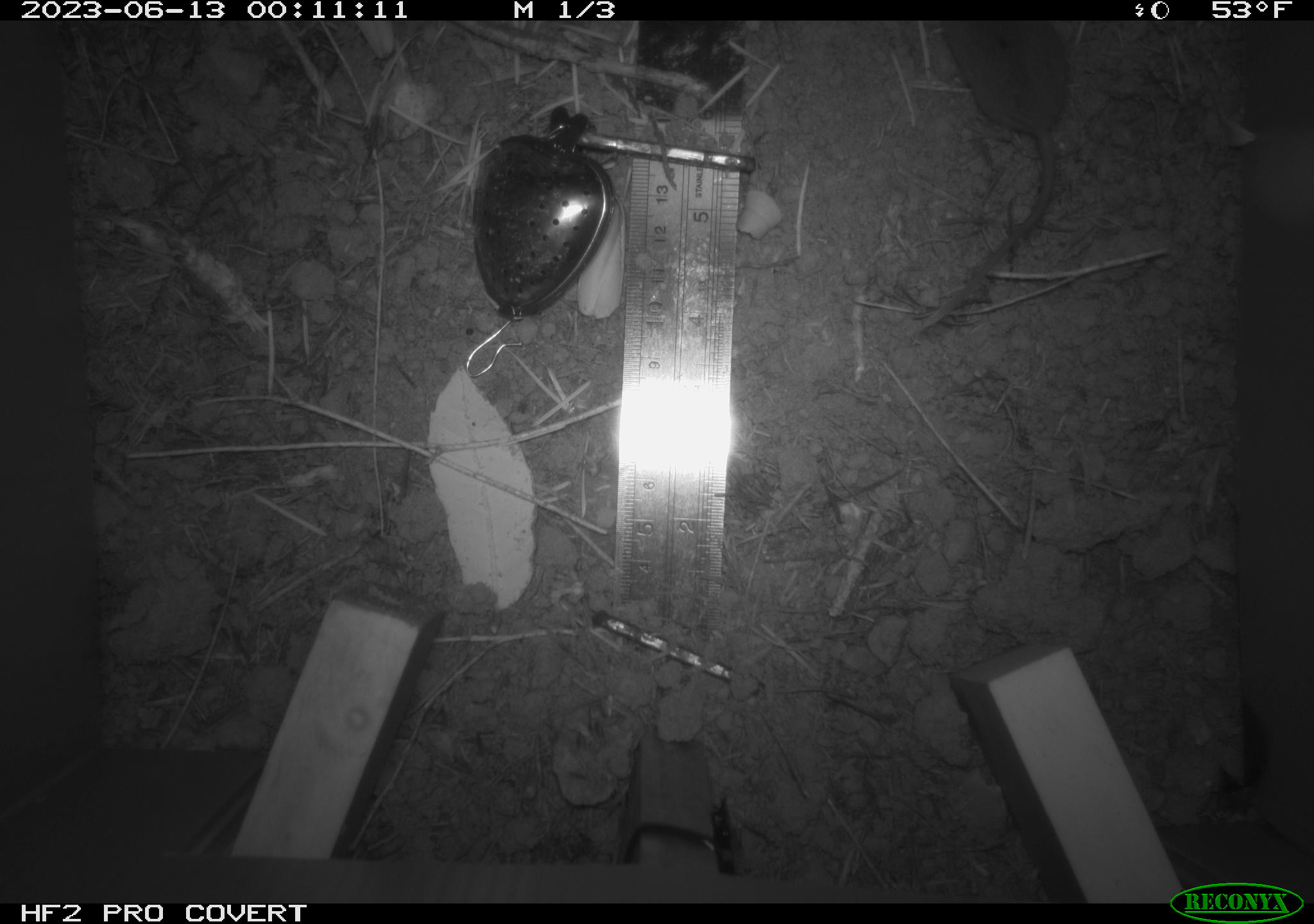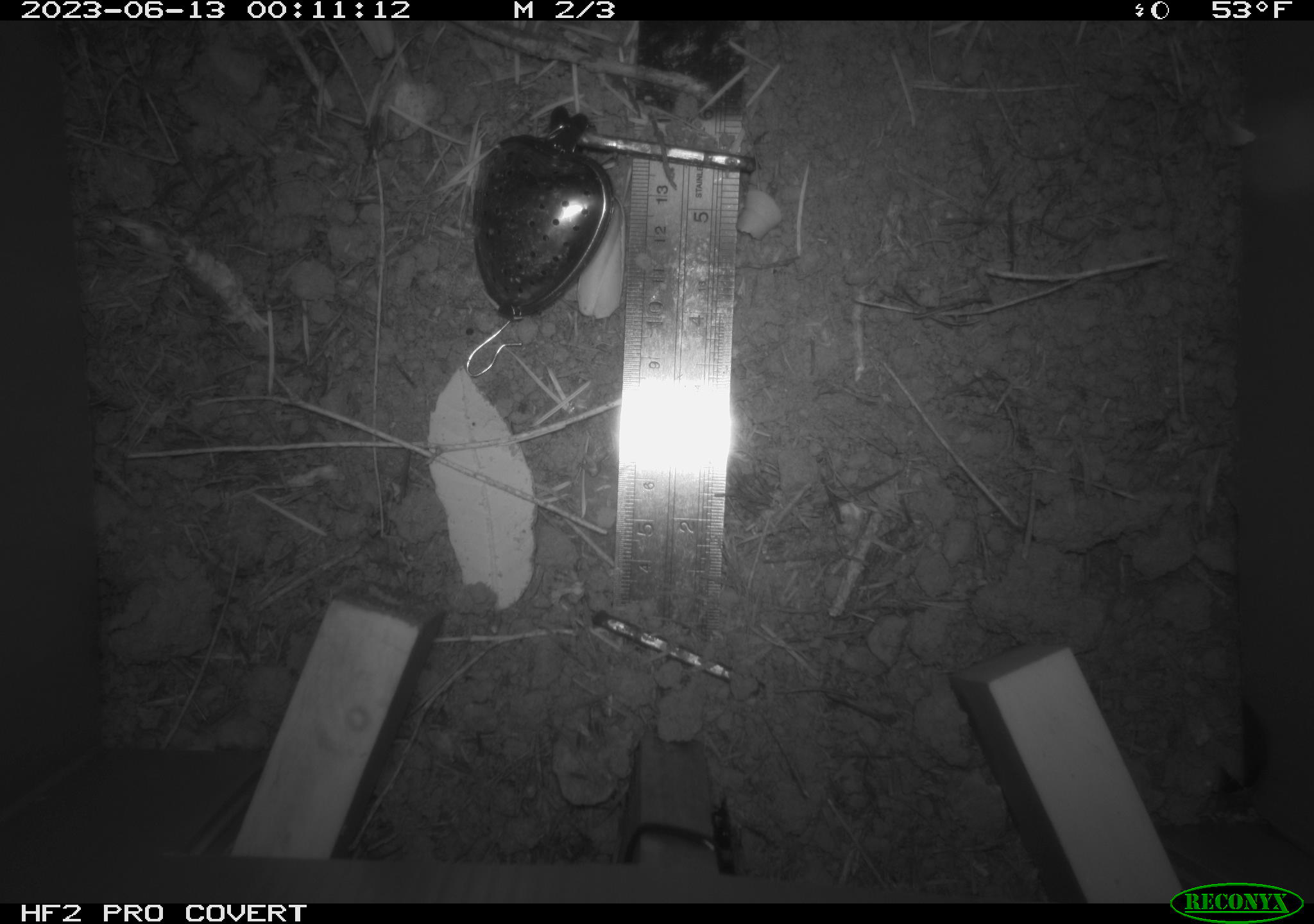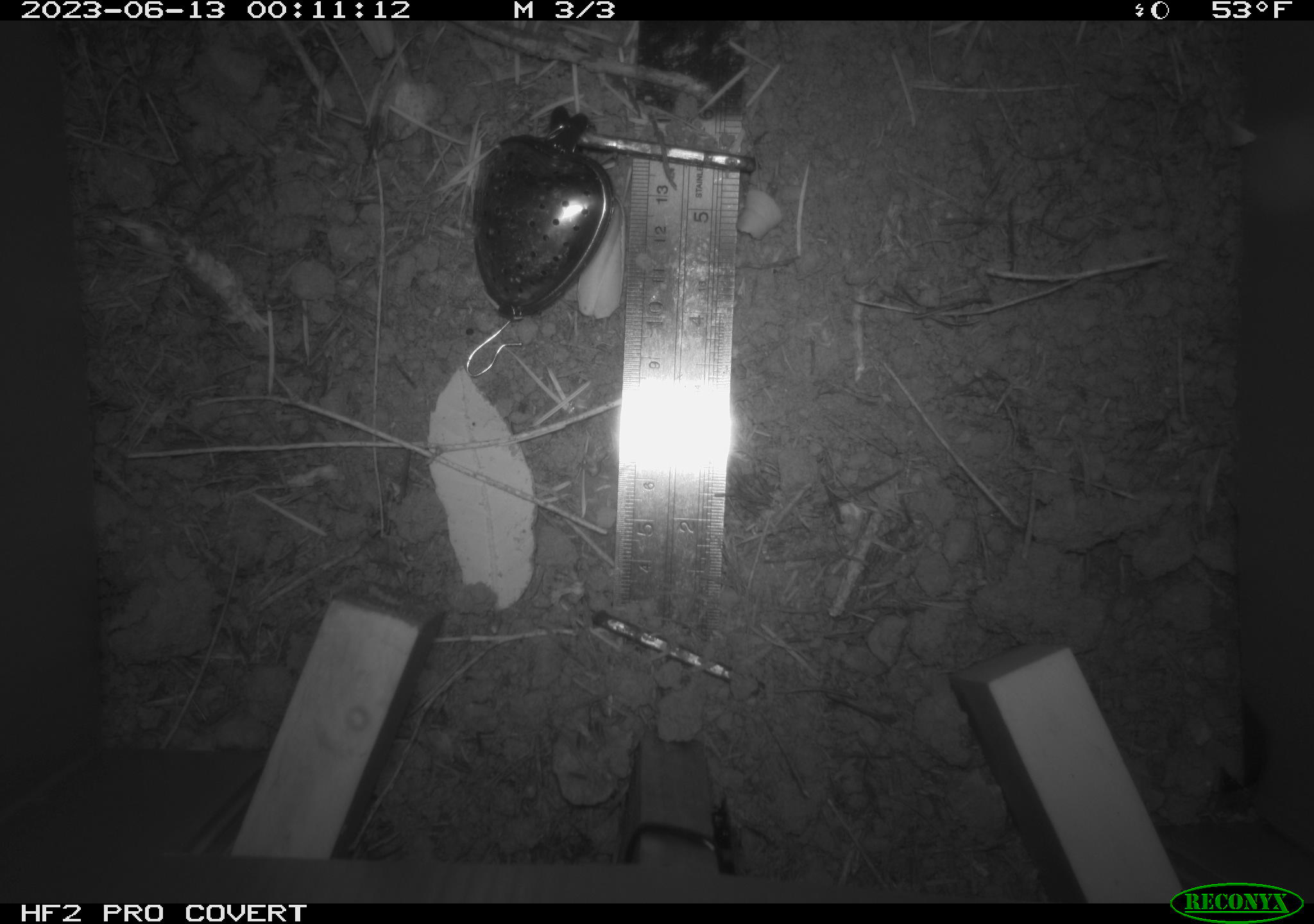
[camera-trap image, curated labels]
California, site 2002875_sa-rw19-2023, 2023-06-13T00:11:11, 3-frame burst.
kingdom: Animalia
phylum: Chordata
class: Mammalia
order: Eulipotyphla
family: Soricidae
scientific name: Soricidae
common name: shrews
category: soricidae family